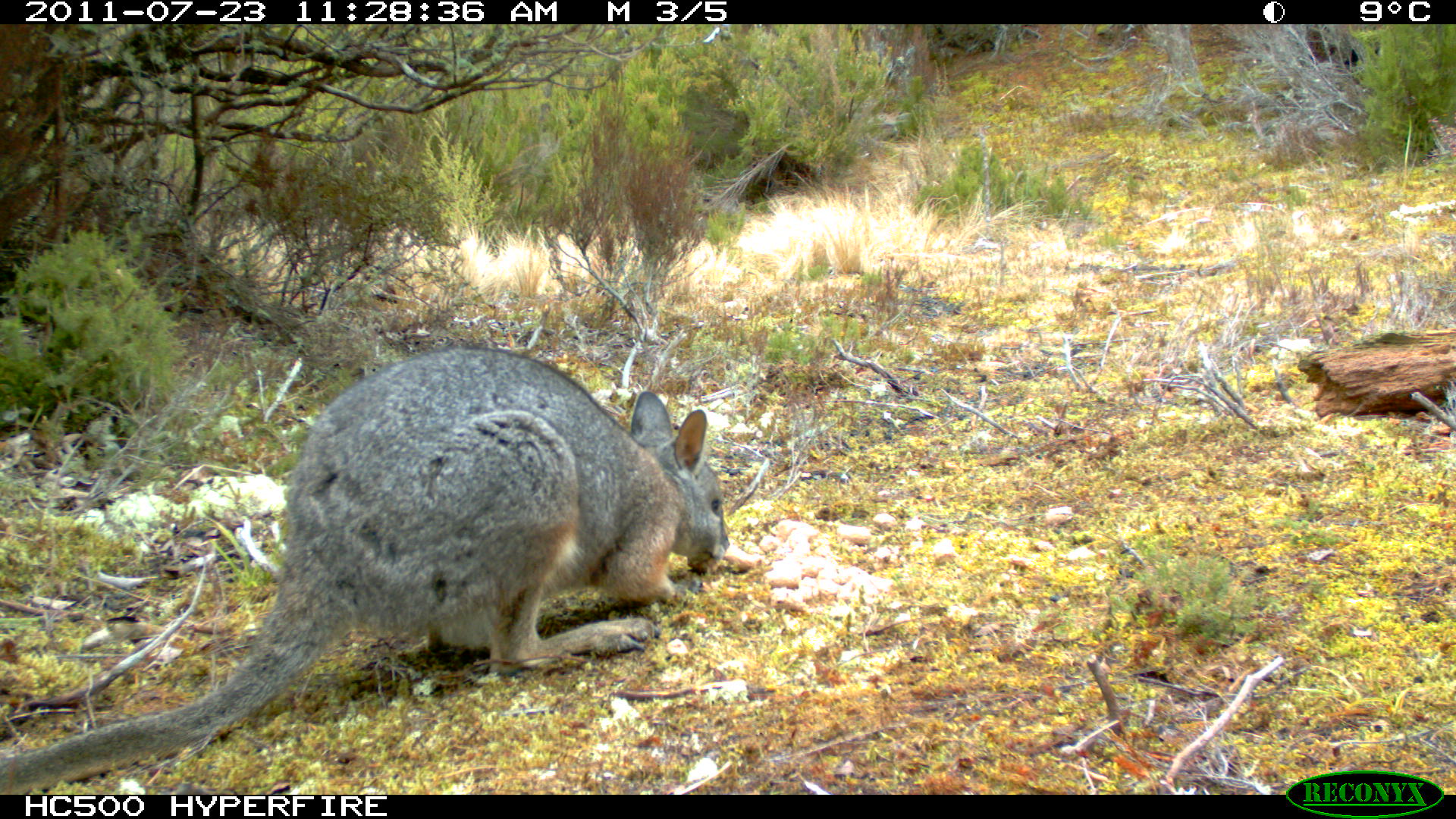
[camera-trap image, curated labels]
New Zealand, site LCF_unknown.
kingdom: Animalia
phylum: Chordata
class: Mammalia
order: Diprotodontia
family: Macropodidae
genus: Notamacropus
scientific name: Notamacropus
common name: wallaby